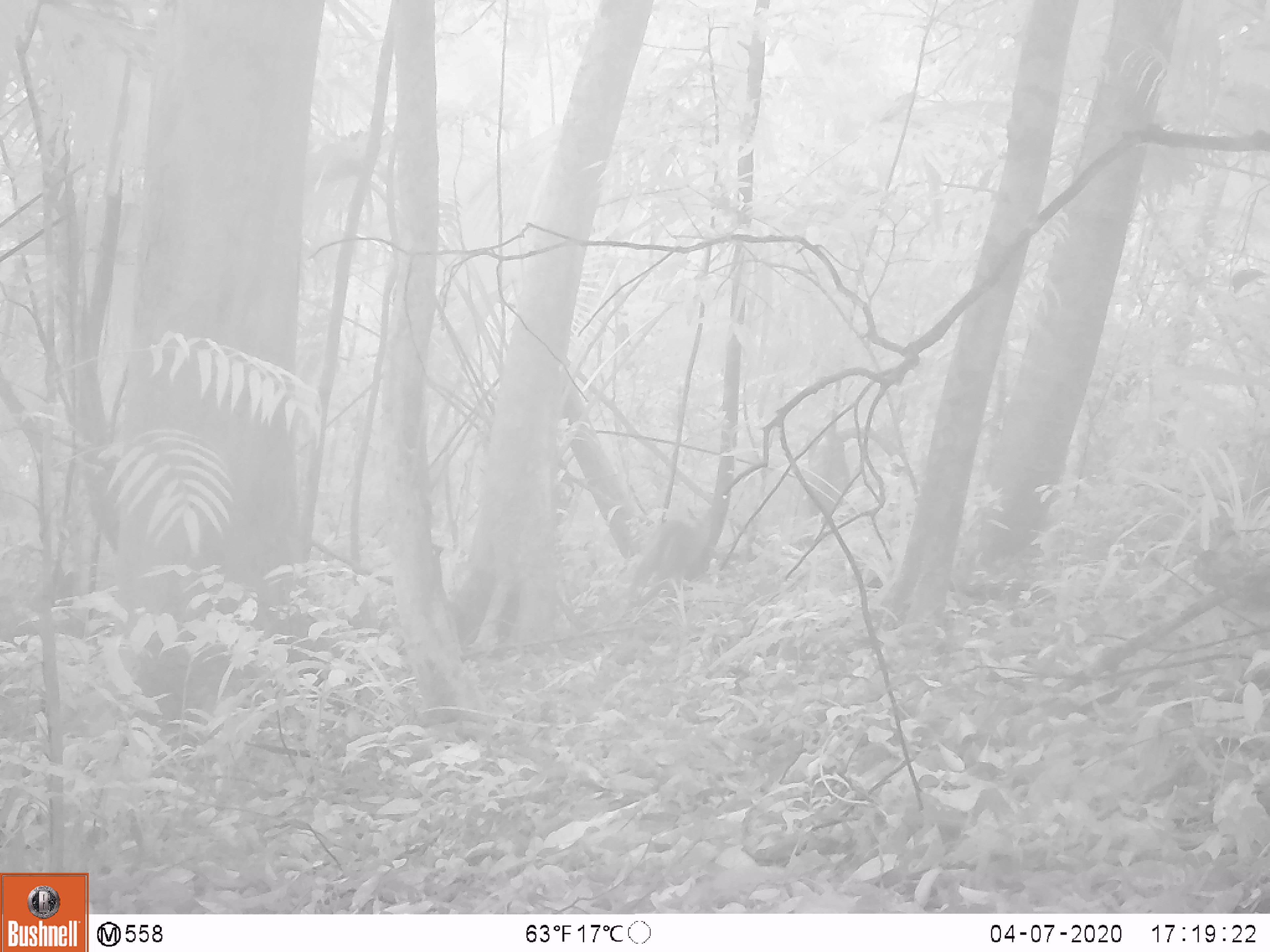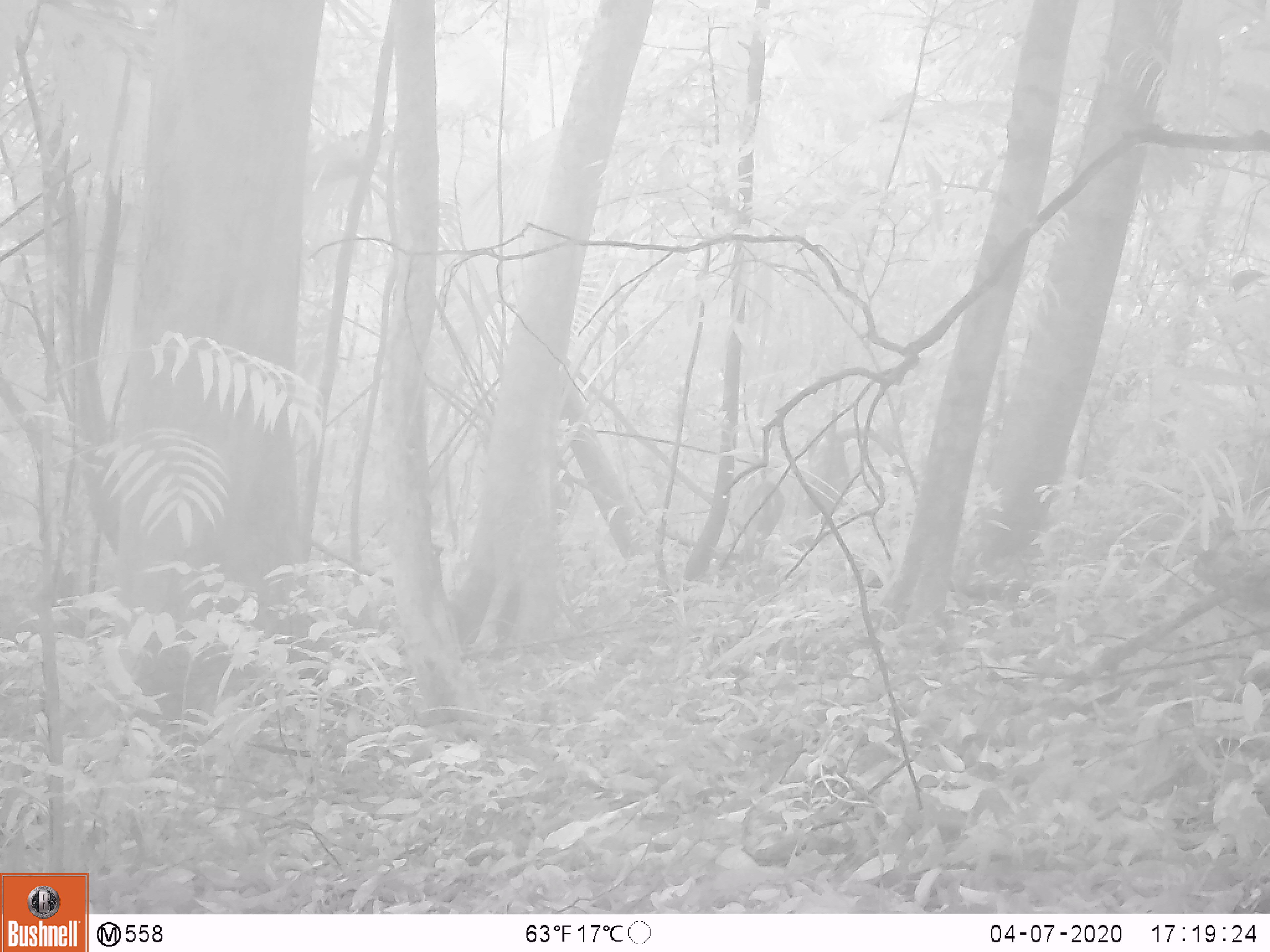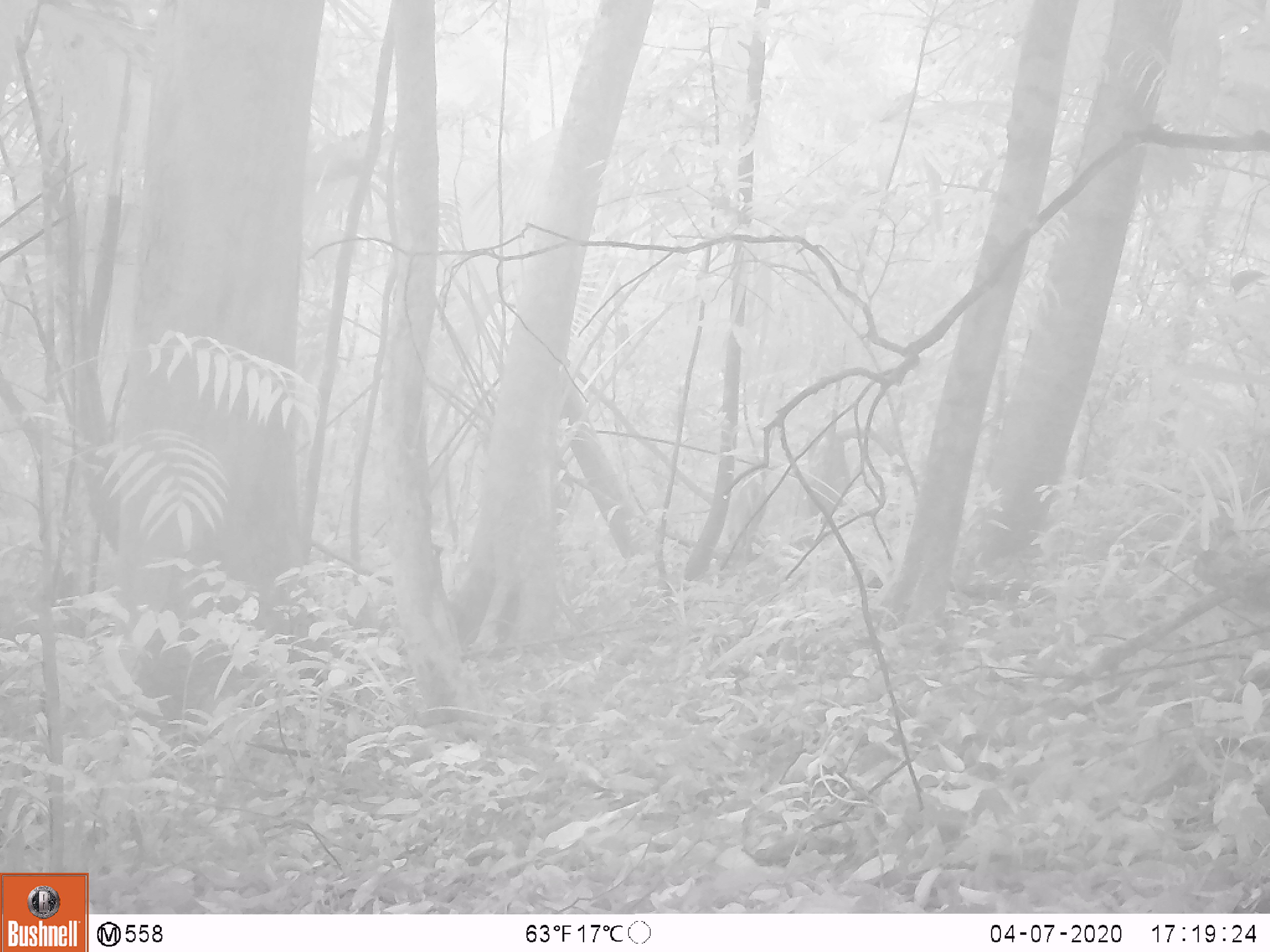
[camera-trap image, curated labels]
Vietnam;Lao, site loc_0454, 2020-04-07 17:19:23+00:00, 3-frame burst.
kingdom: Animalia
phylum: Chordata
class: Mammalia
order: Artiodactyla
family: Cervidae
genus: Muntiacus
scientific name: Muntiacus vuquangensis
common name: large-antlered muntjac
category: large antlered muntjac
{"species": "large antlered muntjac (large-antlered muntjac) (Muntiacus vuquangensis)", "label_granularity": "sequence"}